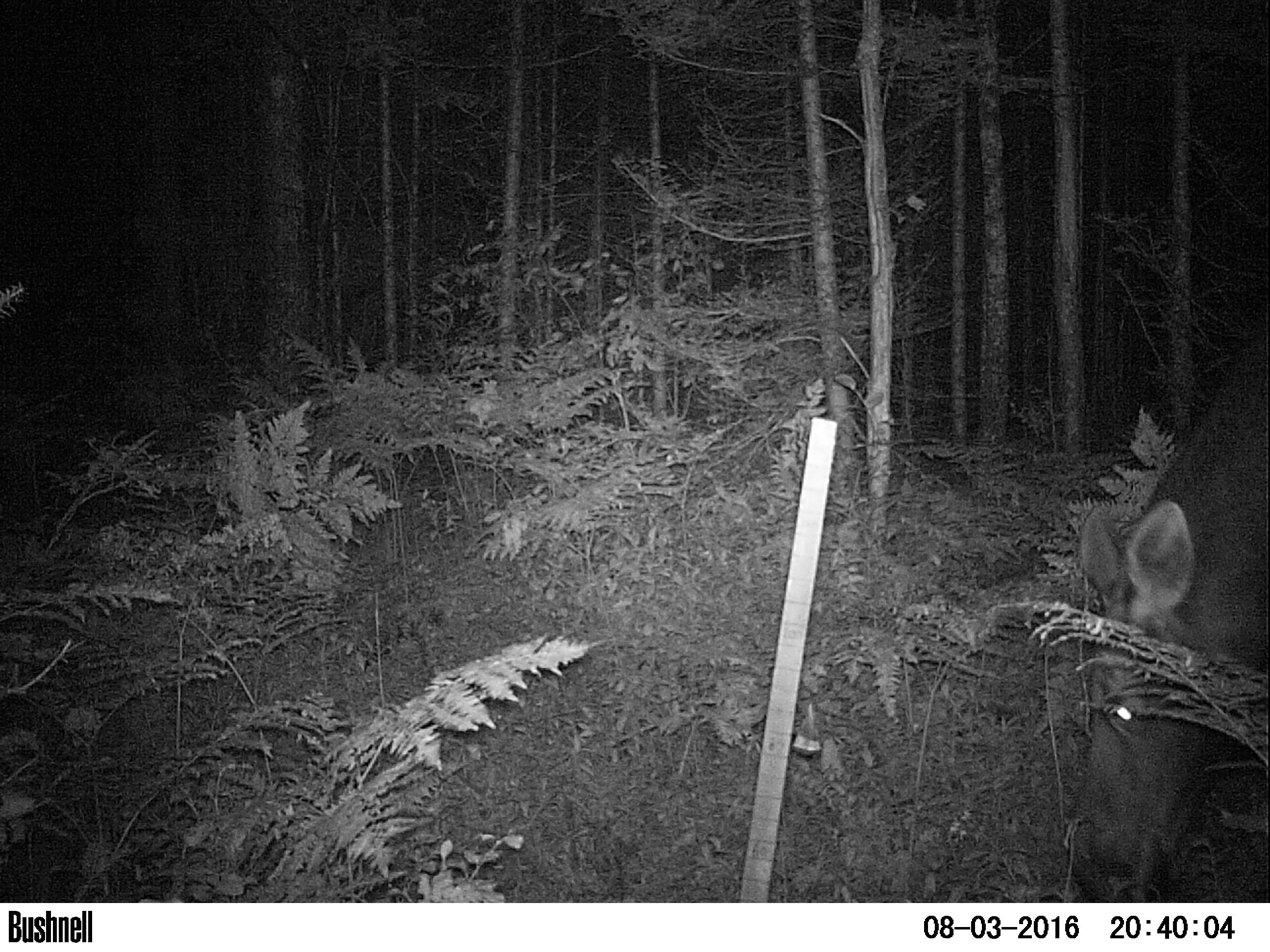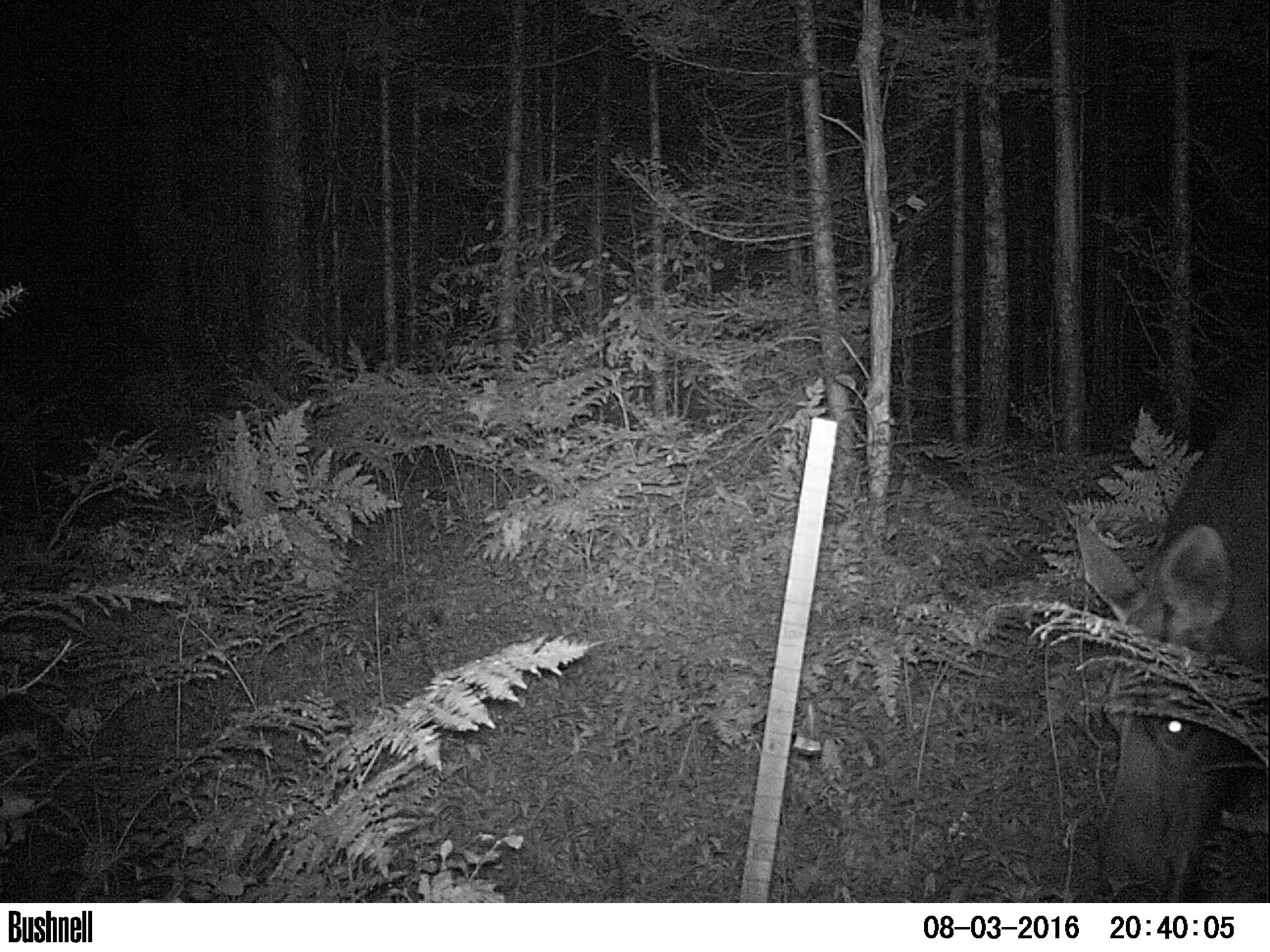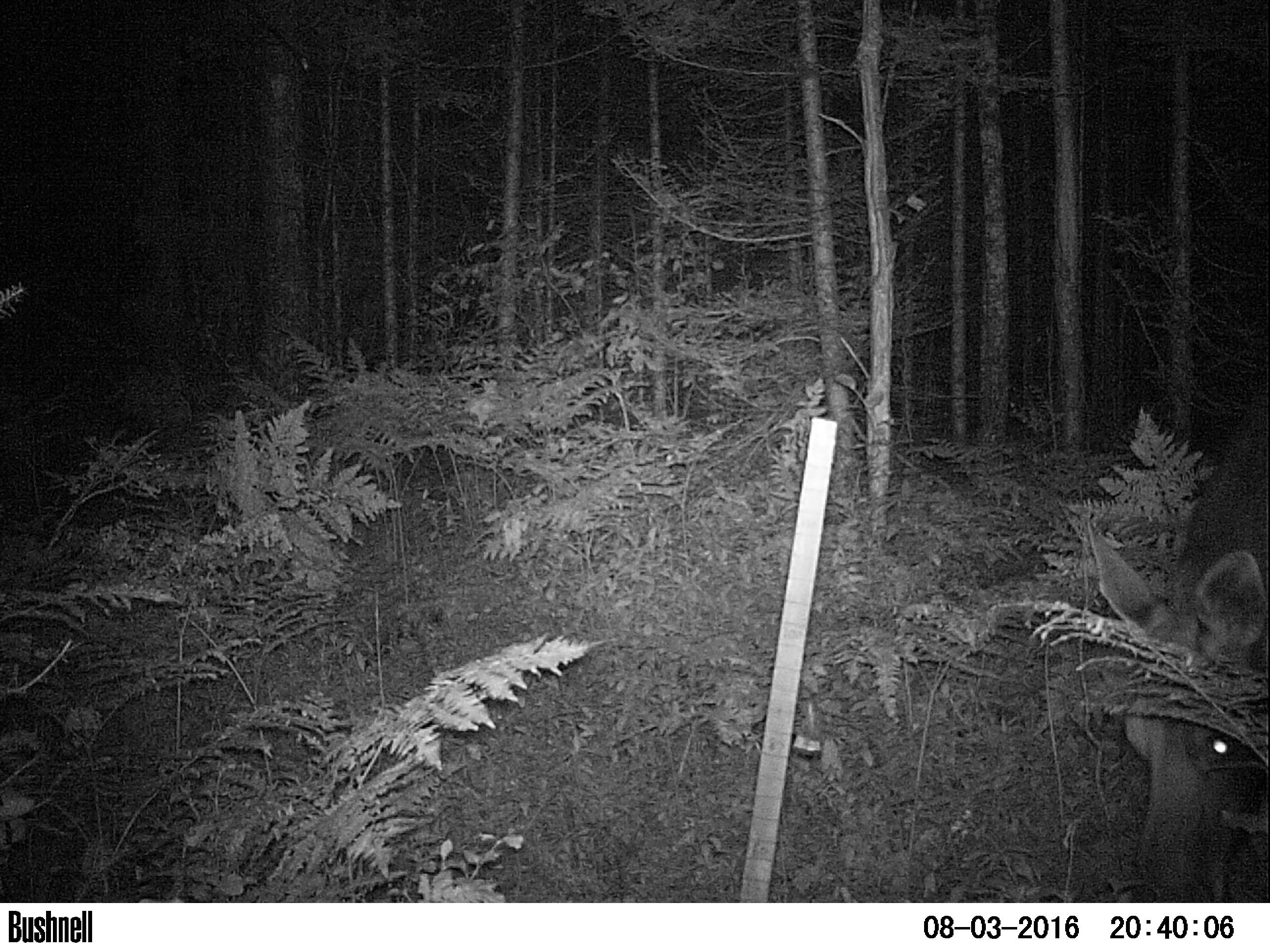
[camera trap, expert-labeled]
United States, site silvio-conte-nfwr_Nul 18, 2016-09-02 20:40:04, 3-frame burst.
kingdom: Animalia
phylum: Chordata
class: Mammalia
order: Artiodactyla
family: Cervidae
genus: Alces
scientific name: Alces alces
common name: moose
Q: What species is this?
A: Moose (Alces alces).